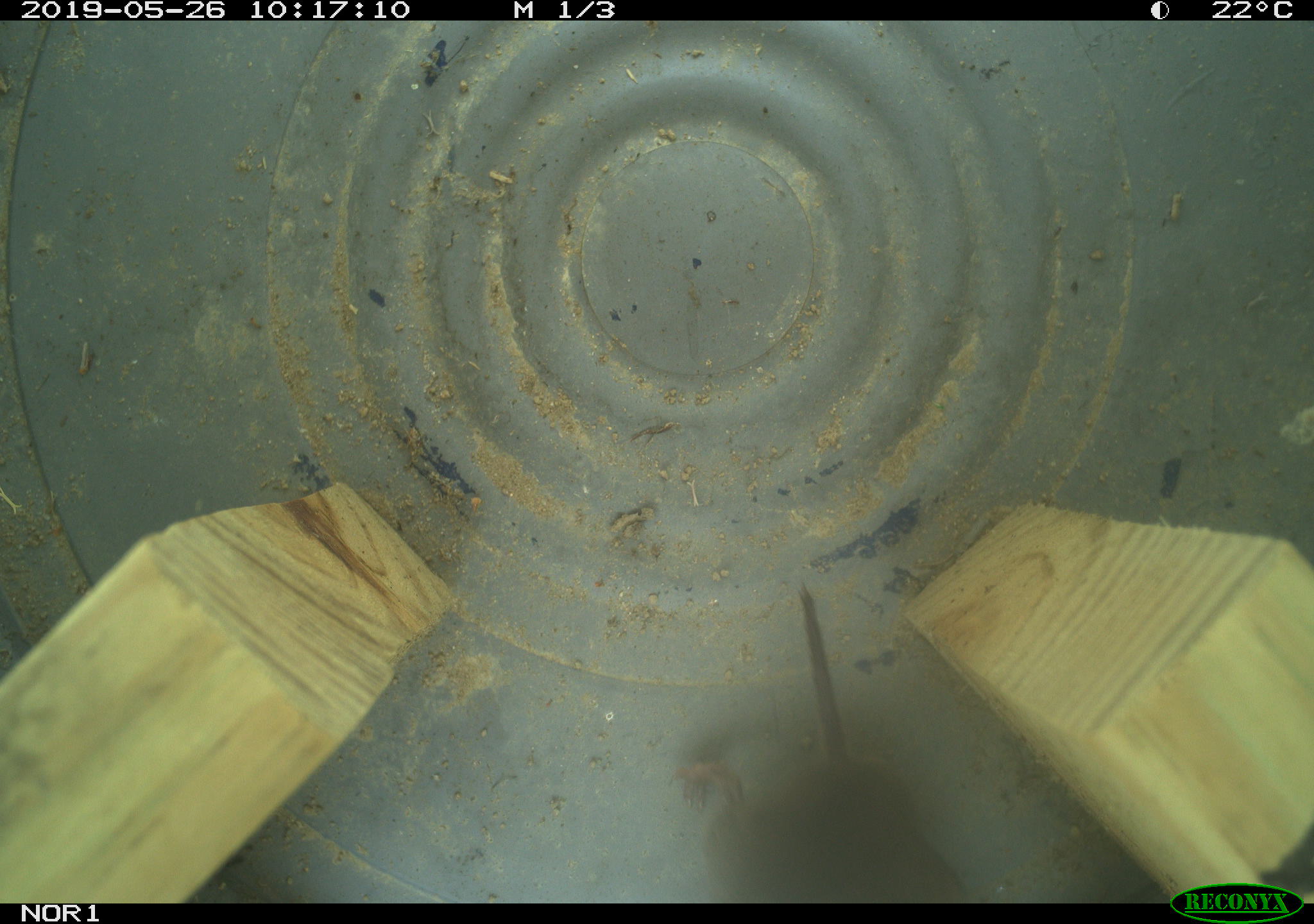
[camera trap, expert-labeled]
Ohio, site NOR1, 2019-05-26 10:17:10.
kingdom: Animalia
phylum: Chordata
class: Mammalia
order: Rodentia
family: Cricetidae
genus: Microtus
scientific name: Microtus pennsylvanicus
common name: meadow vole